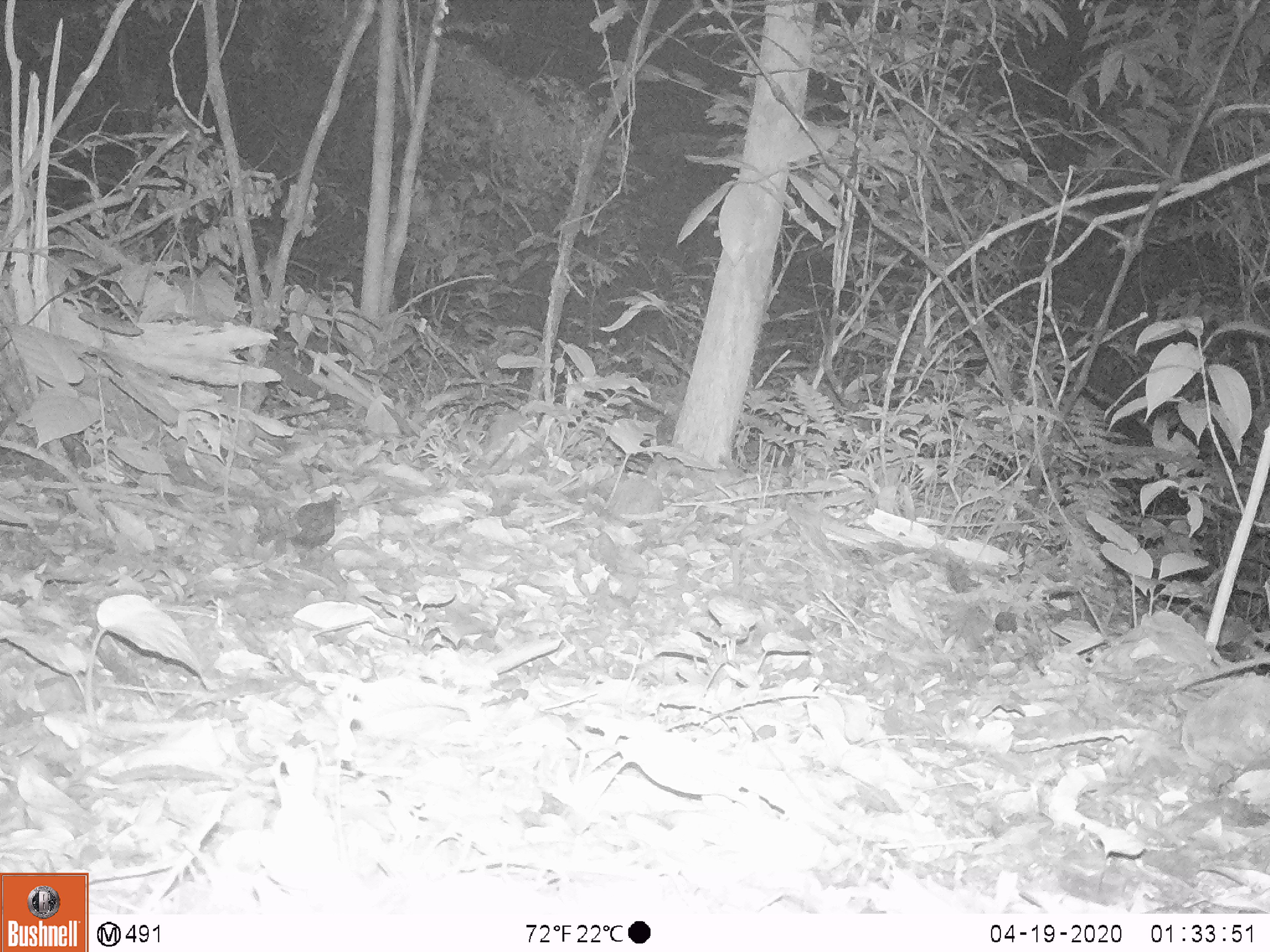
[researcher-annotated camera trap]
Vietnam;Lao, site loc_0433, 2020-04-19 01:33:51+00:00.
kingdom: Animalia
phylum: Chordata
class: Mammalia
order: Rodentia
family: Muridae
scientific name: Muridae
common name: old-world mice and rats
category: unidentified murid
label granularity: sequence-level